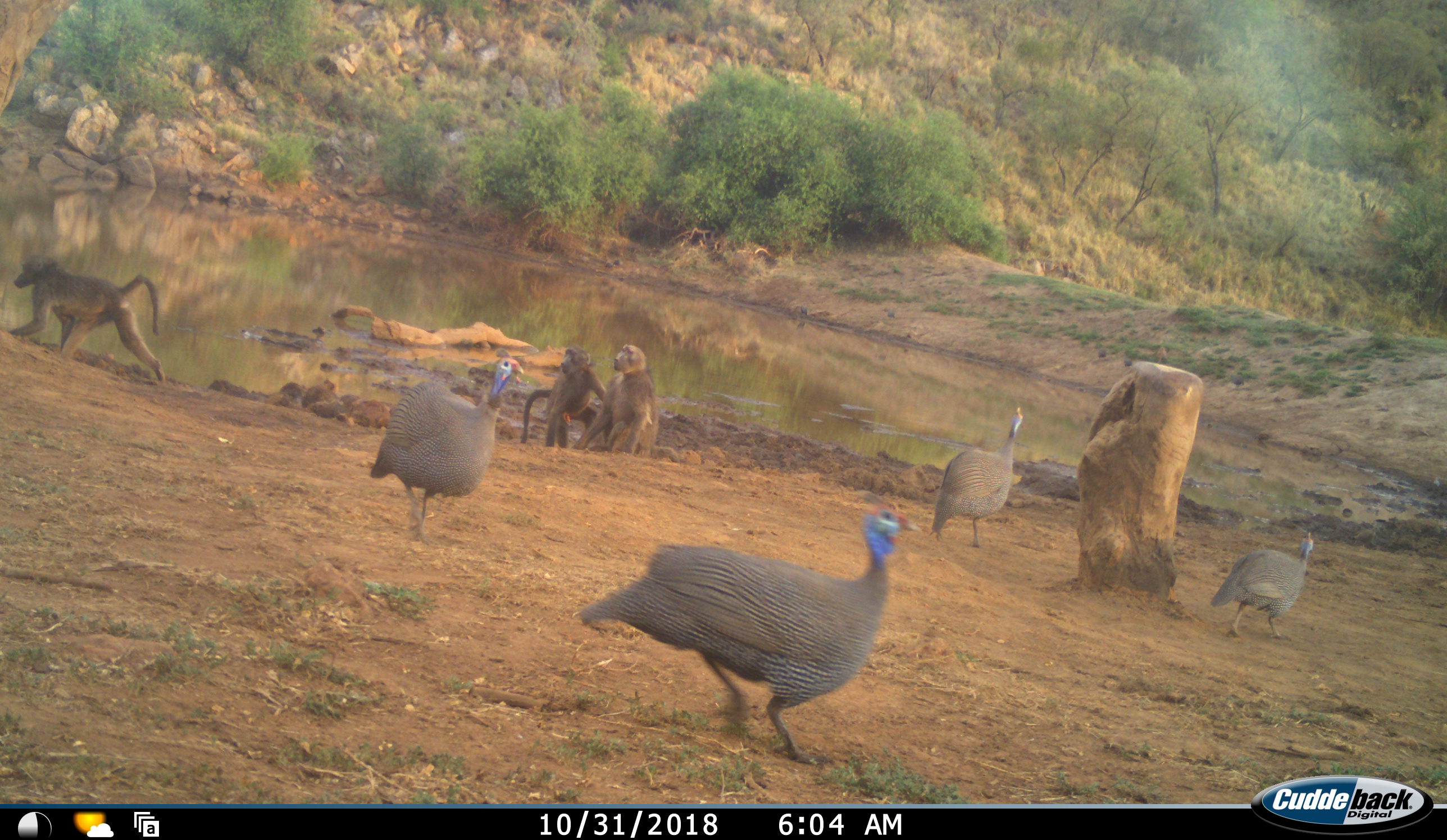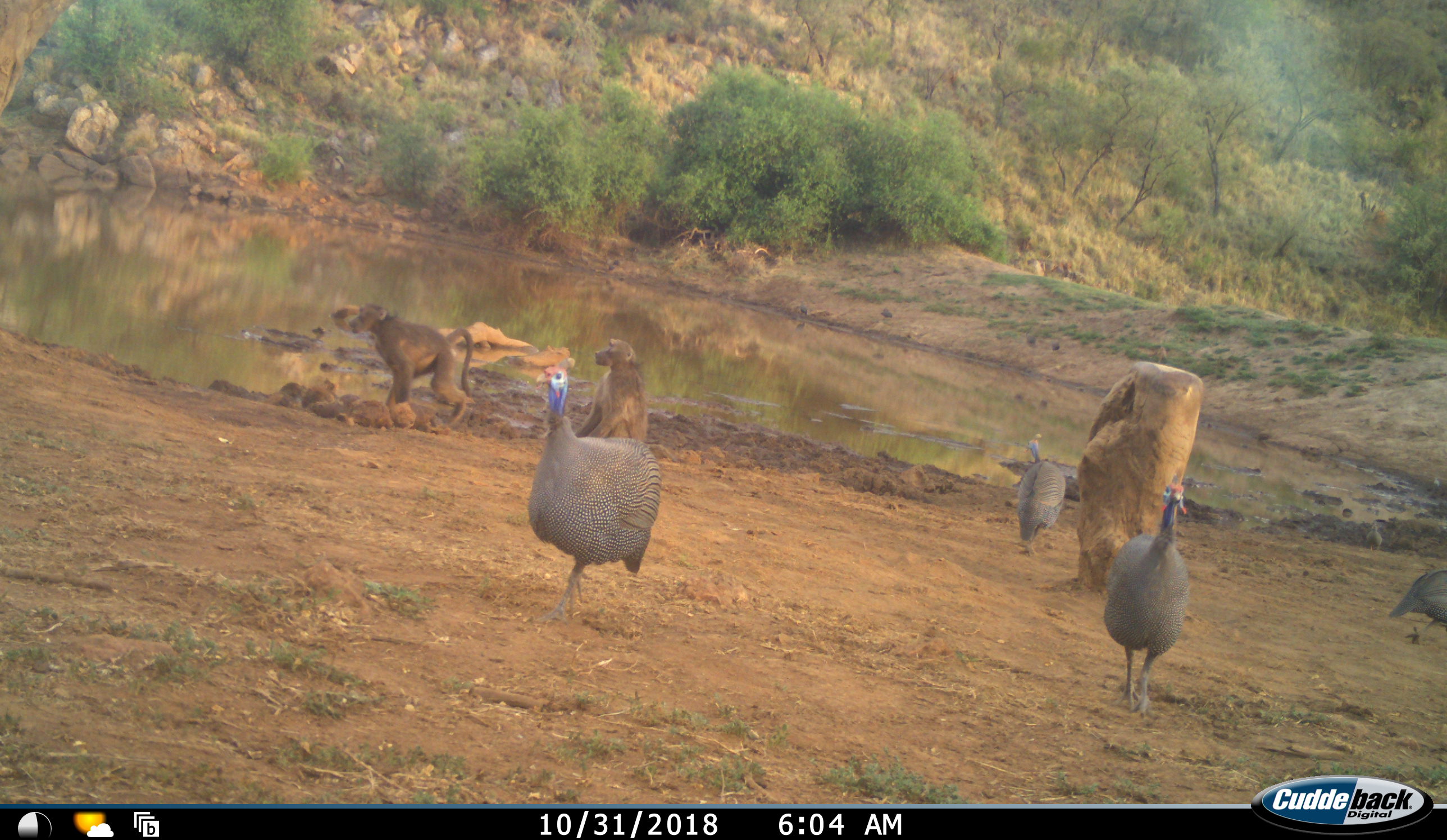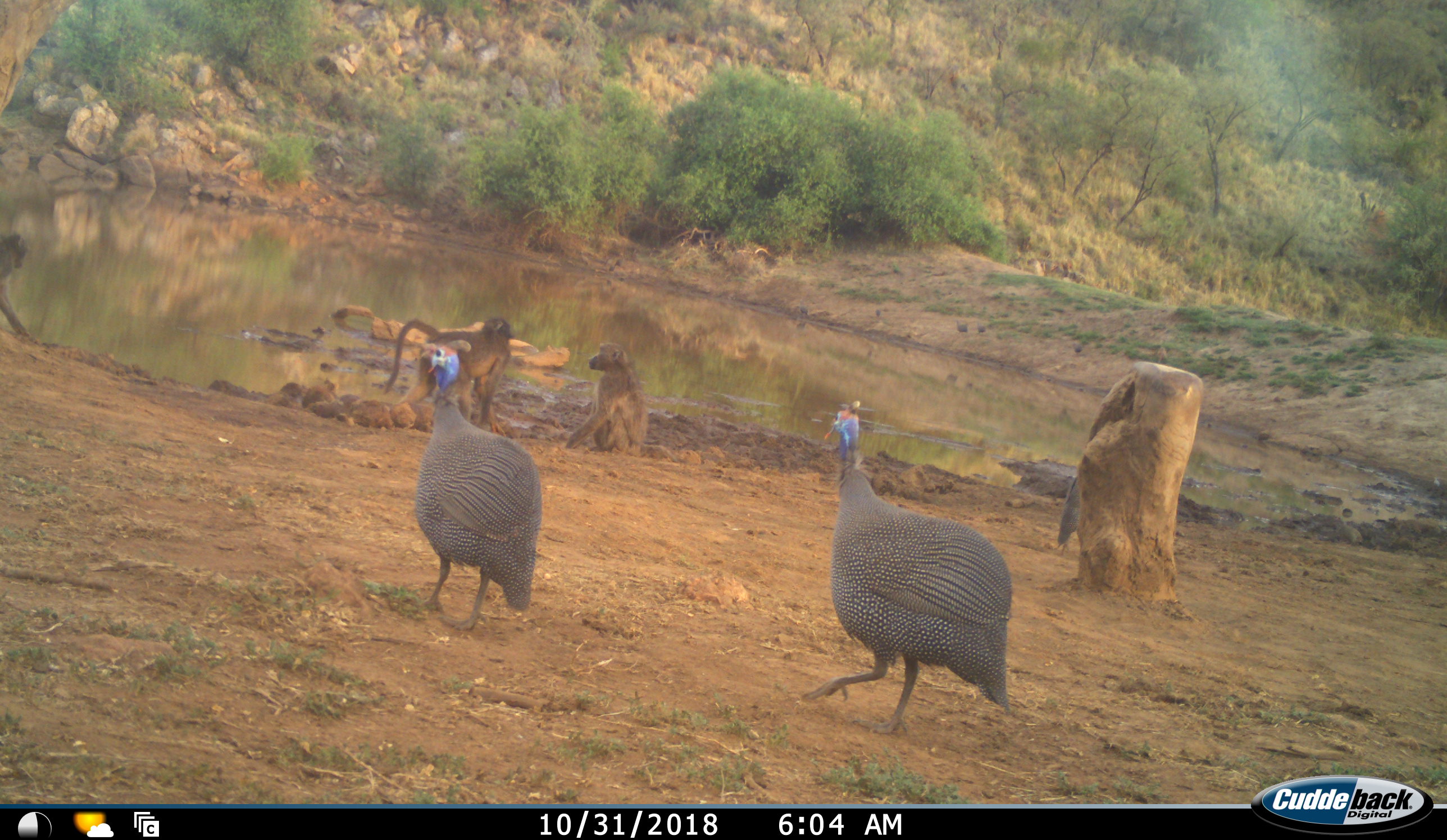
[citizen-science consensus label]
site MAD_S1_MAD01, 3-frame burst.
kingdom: Animalia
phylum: Chordata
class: Mammalia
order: Primates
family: Cercopithecidae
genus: Papio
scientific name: Papio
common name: baboon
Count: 3.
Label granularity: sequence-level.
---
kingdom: Animalia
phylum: Chordata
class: Aves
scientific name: Aves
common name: bird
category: birdother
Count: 4.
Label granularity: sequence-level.